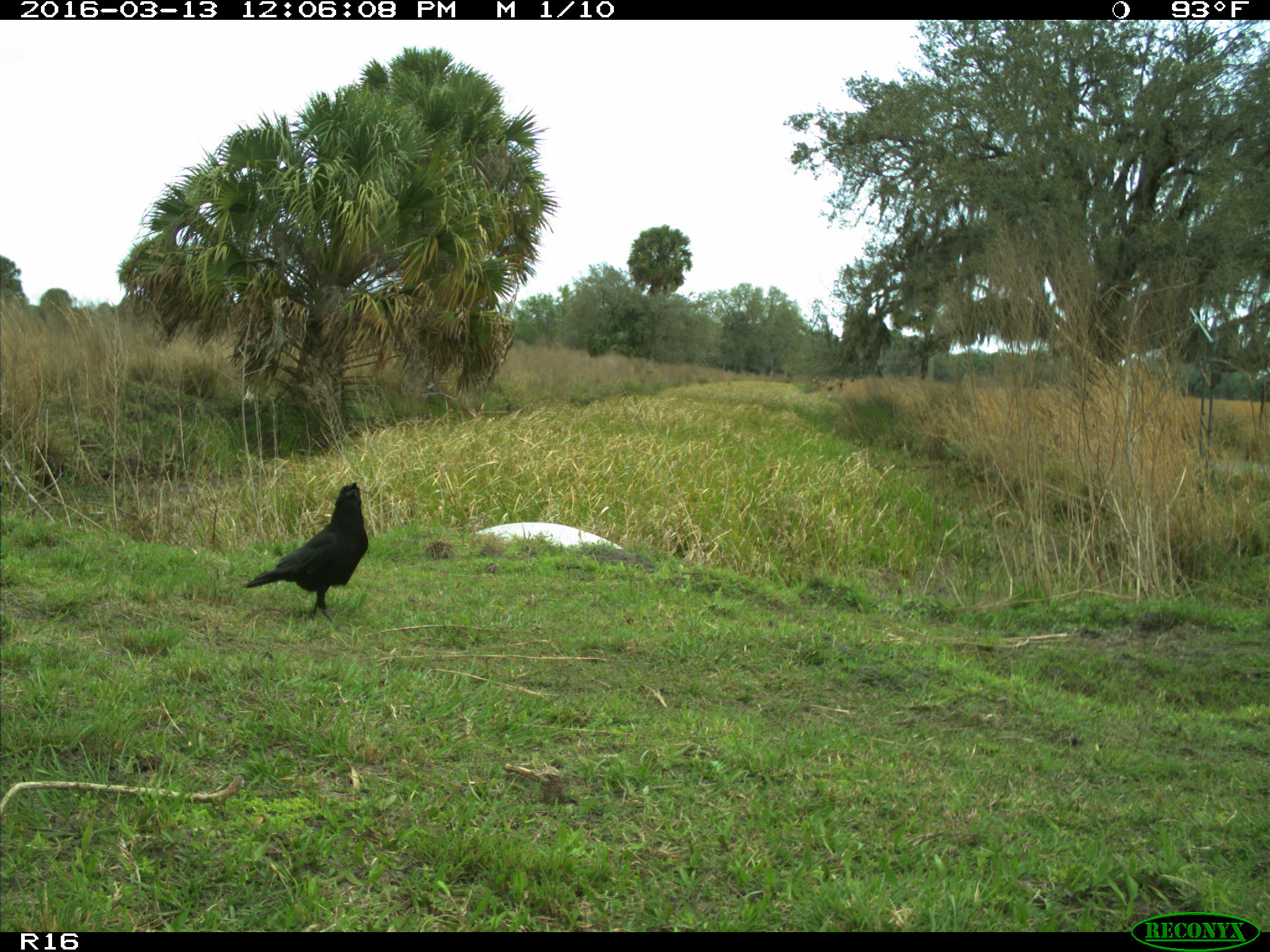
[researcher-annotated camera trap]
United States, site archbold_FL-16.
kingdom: Animalia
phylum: Chordata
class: Aves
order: Passeriformes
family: Corvidae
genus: Corvus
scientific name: Corvus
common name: crows and ravens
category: unidentified corvus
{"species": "unidentified corvus (crows and ravens) (Corvus)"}